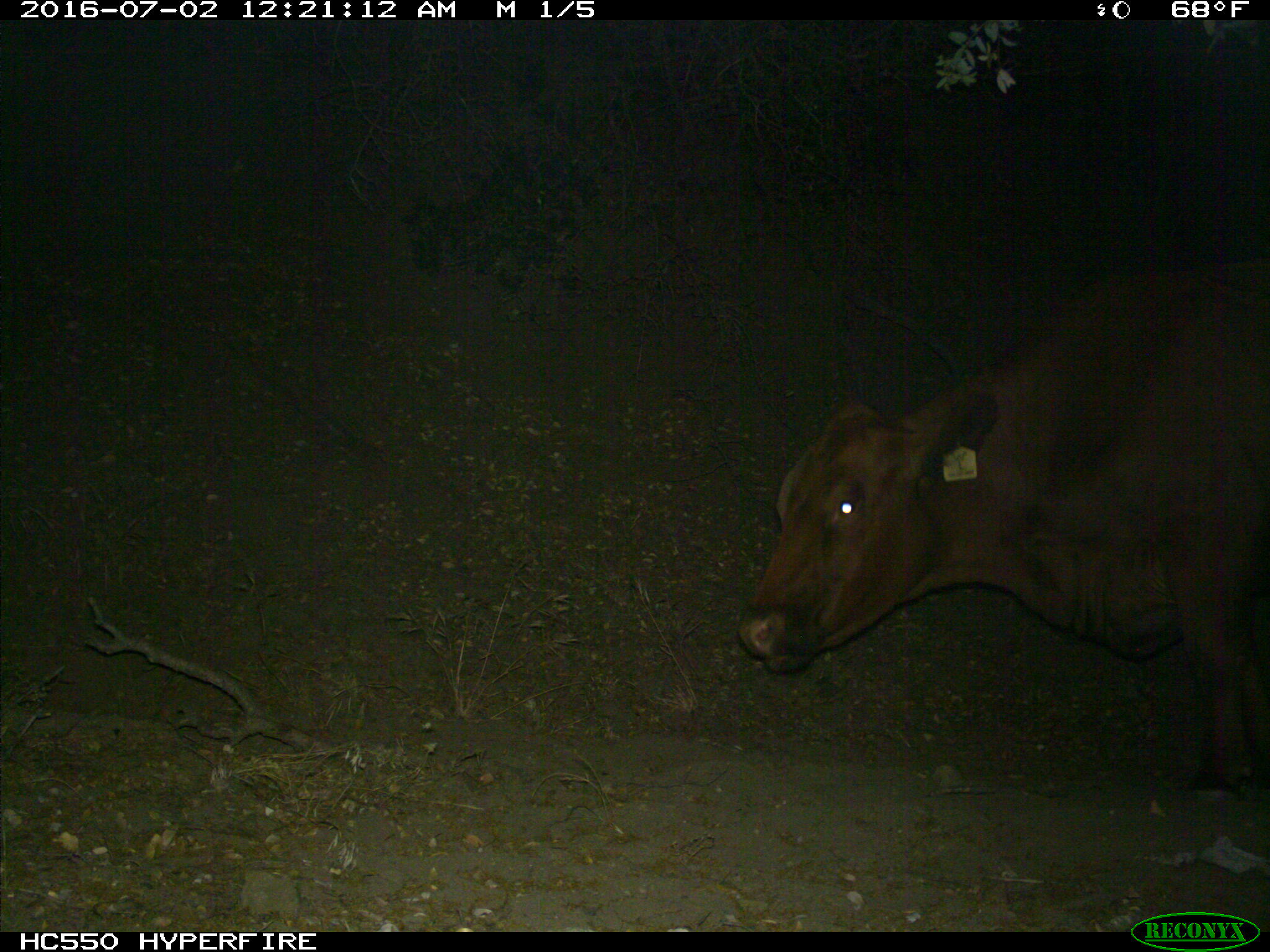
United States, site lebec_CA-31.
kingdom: Animalia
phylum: Chordata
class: Mammalia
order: Artiodactyla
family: Bovidae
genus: Bos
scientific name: Bos taurus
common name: domestic cow